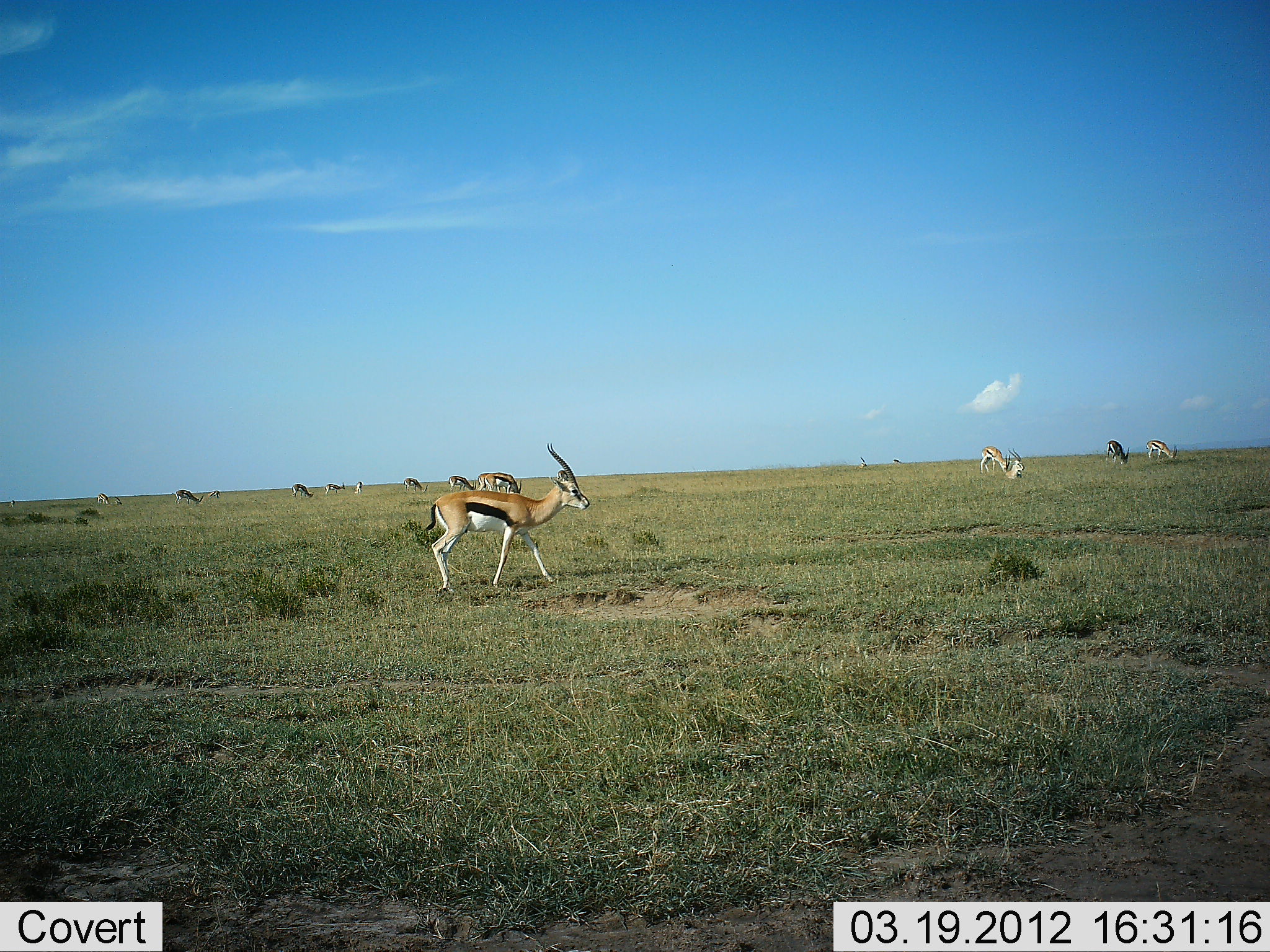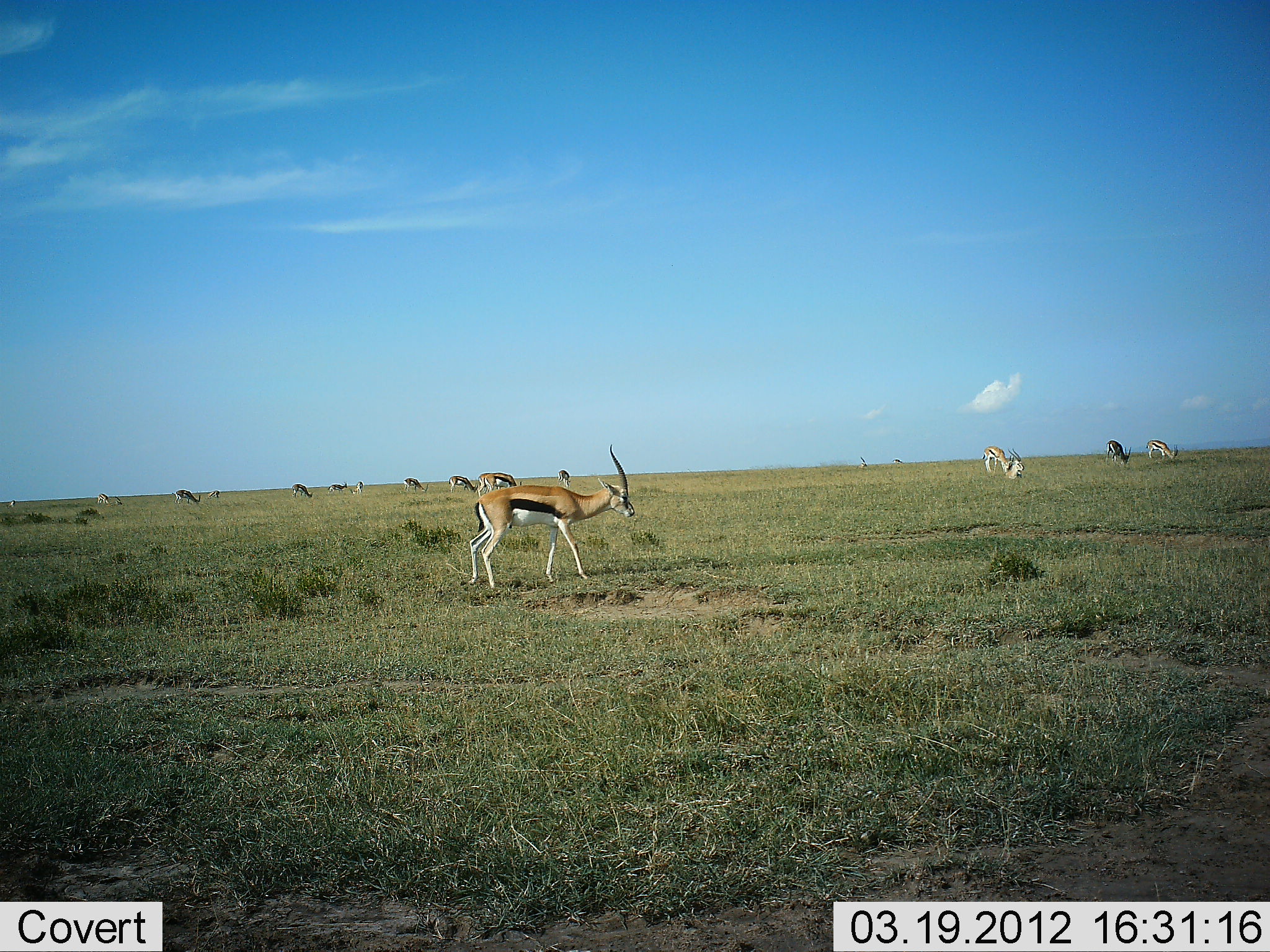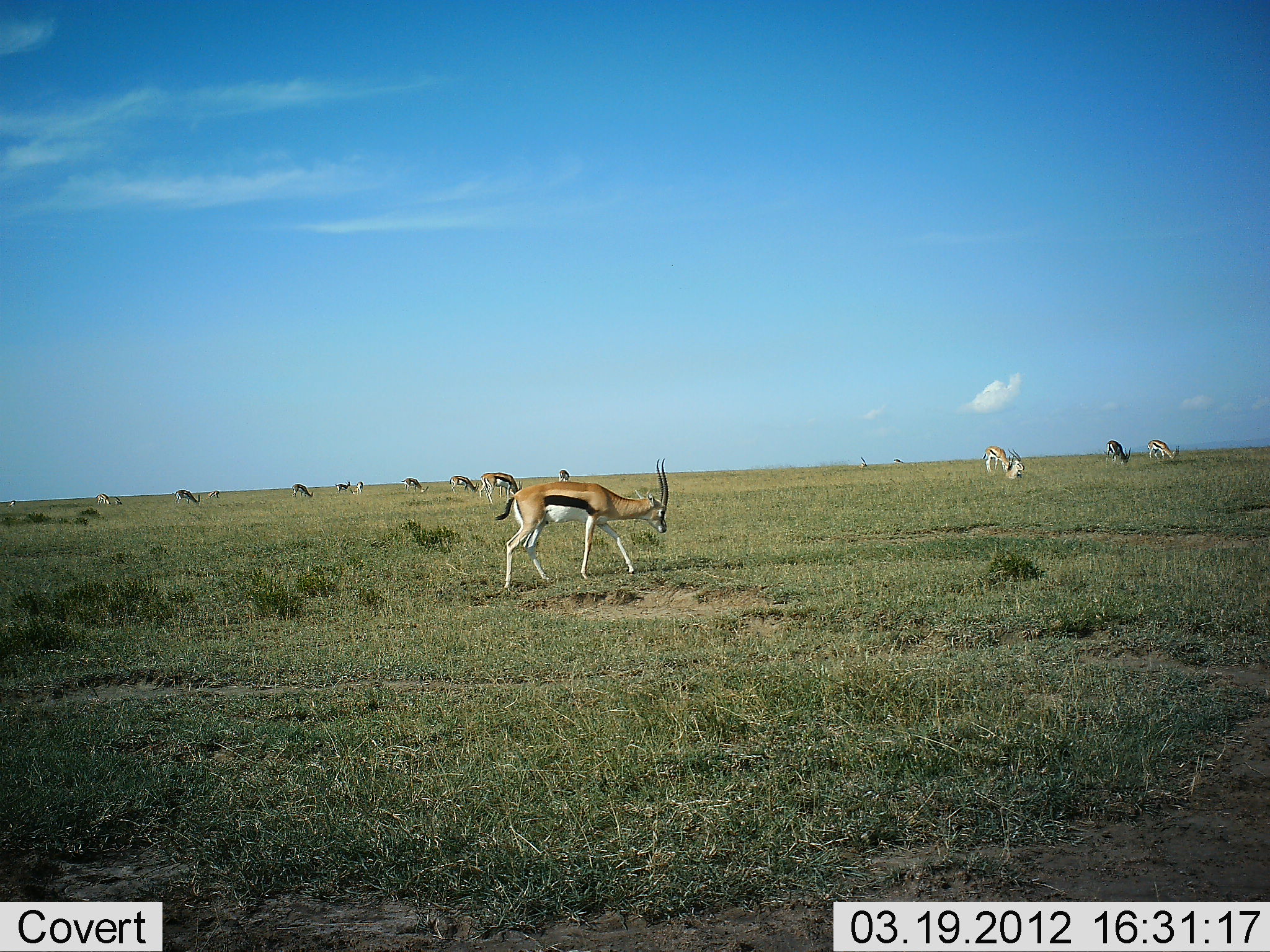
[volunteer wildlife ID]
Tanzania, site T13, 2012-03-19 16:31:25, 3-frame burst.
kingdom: Animalia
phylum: Chordata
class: Mammalia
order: Artiodactyla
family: Bovidae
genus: Eudorcas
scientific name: Eudorcas thomsonii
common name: thomson's gazelle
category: gazellethomsons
Gazellethomsons (thomson's gazelle) (Eudorcas thomsonii), count 11-50. Behavior (volunteer vote fractions): standing 29%, resting 12%, moving 59%, interacting 0%. Young present (vote fraction): 0%. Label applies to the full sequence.